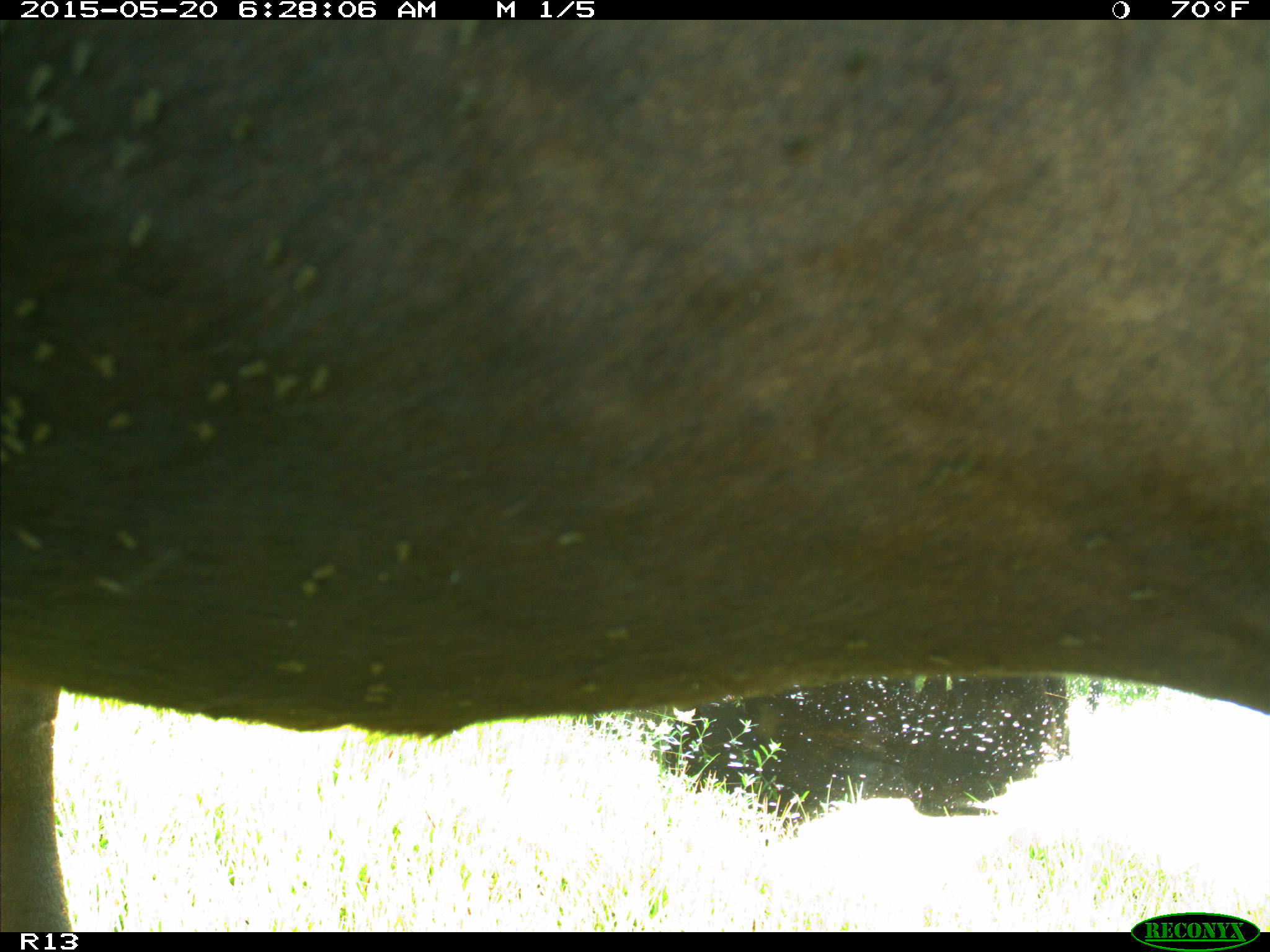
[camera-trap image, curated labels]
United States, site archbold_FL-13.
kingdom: Animalia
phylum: Chordata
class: Mammalia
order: Artiodactyla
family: Bovidae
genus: Bos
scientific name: Bos taurus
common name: domestic cow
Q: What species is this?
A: Bos taurus (domestic cow).